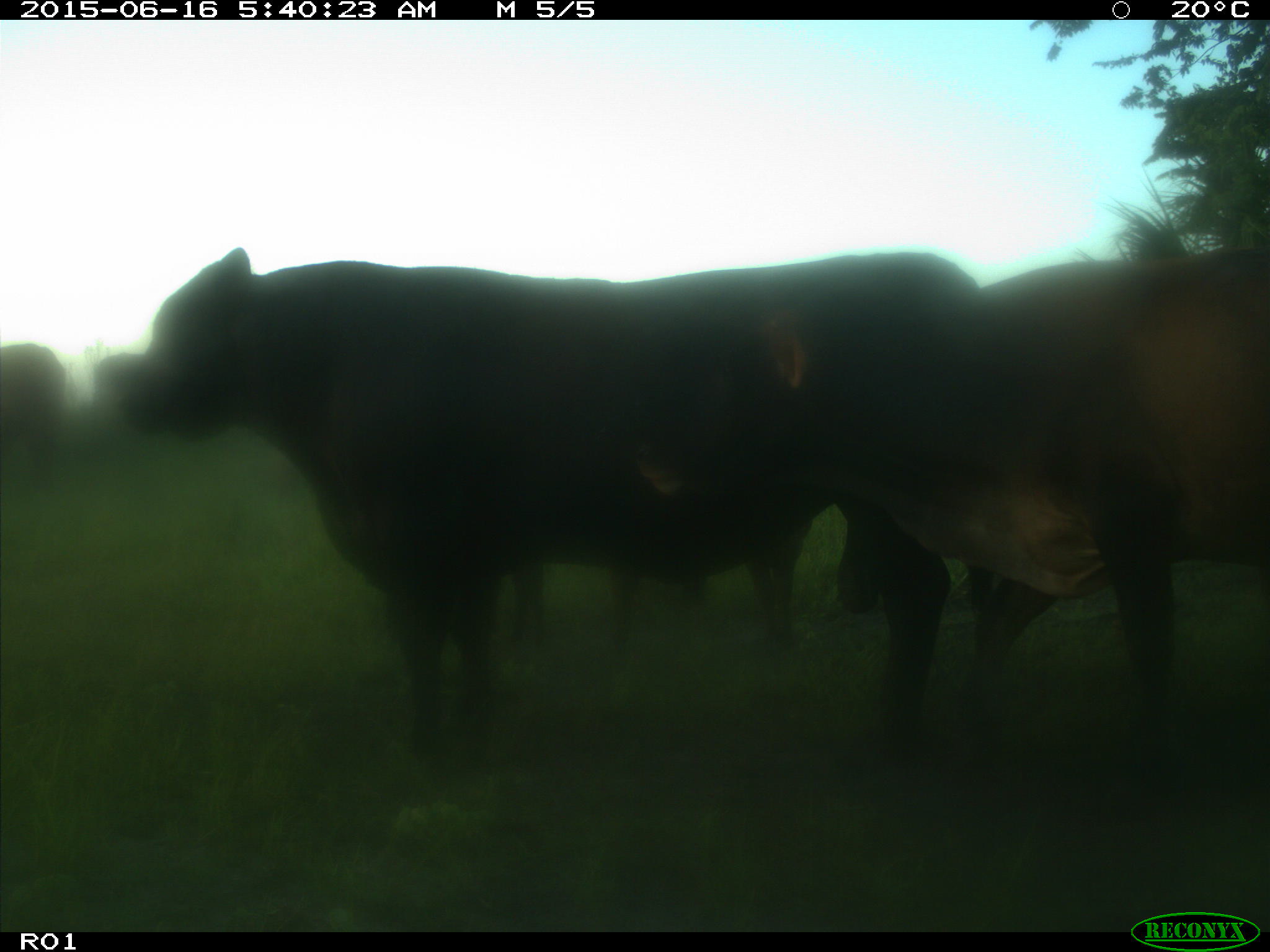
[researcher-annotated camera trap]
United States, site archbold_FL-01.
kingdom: Animalia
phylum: Chordata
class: Mammalia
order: Artiodactyla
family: Bovidae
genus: Bos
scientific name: Bos taurus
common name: domestic cow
Bos taurus (domestic cow).